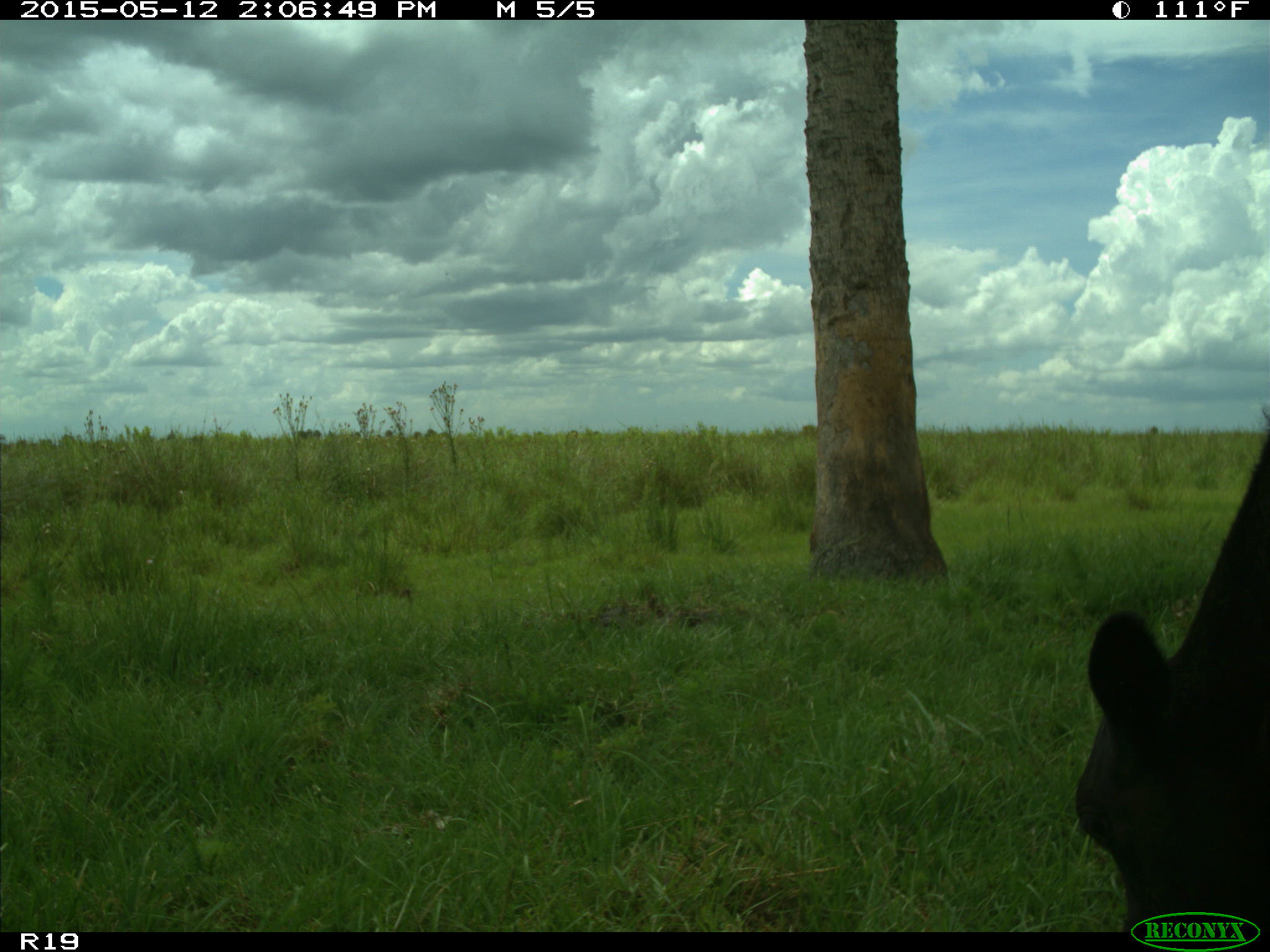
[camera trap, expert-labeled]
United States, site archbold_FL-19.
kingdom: Animalia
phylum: Chordata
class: Mammalia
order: Artiodactyla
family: Bovidae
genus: Bos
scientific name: Bos taurus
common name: domestic cow